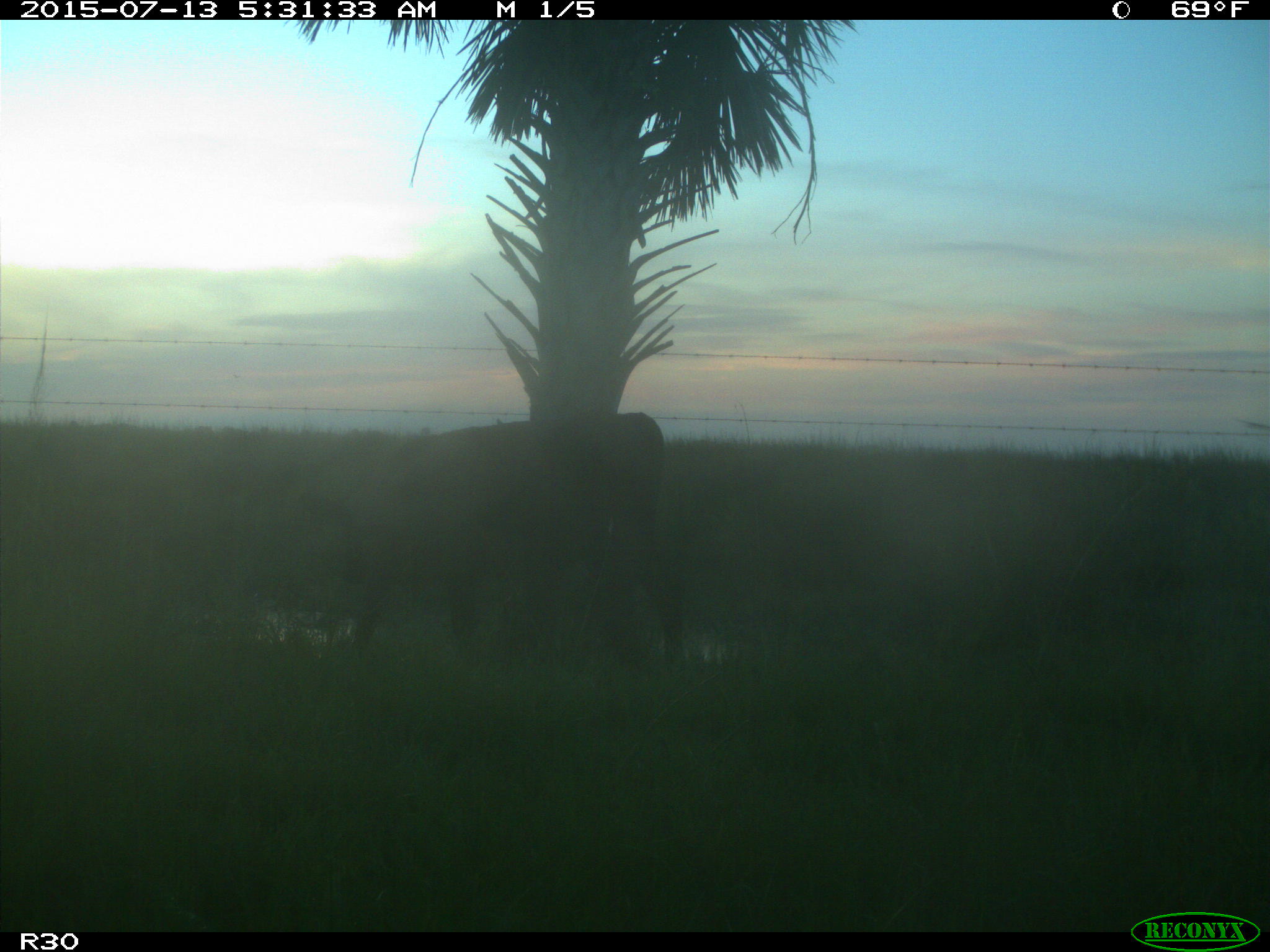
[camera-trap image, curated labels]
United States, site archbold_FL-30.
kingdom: Animalia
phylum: Chordata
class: Mammalia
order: Artiodactyla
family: Bovidae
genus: Bos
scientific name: Bos taurus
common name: domestic cow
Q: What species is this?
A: Bos taurus (domestic cow).